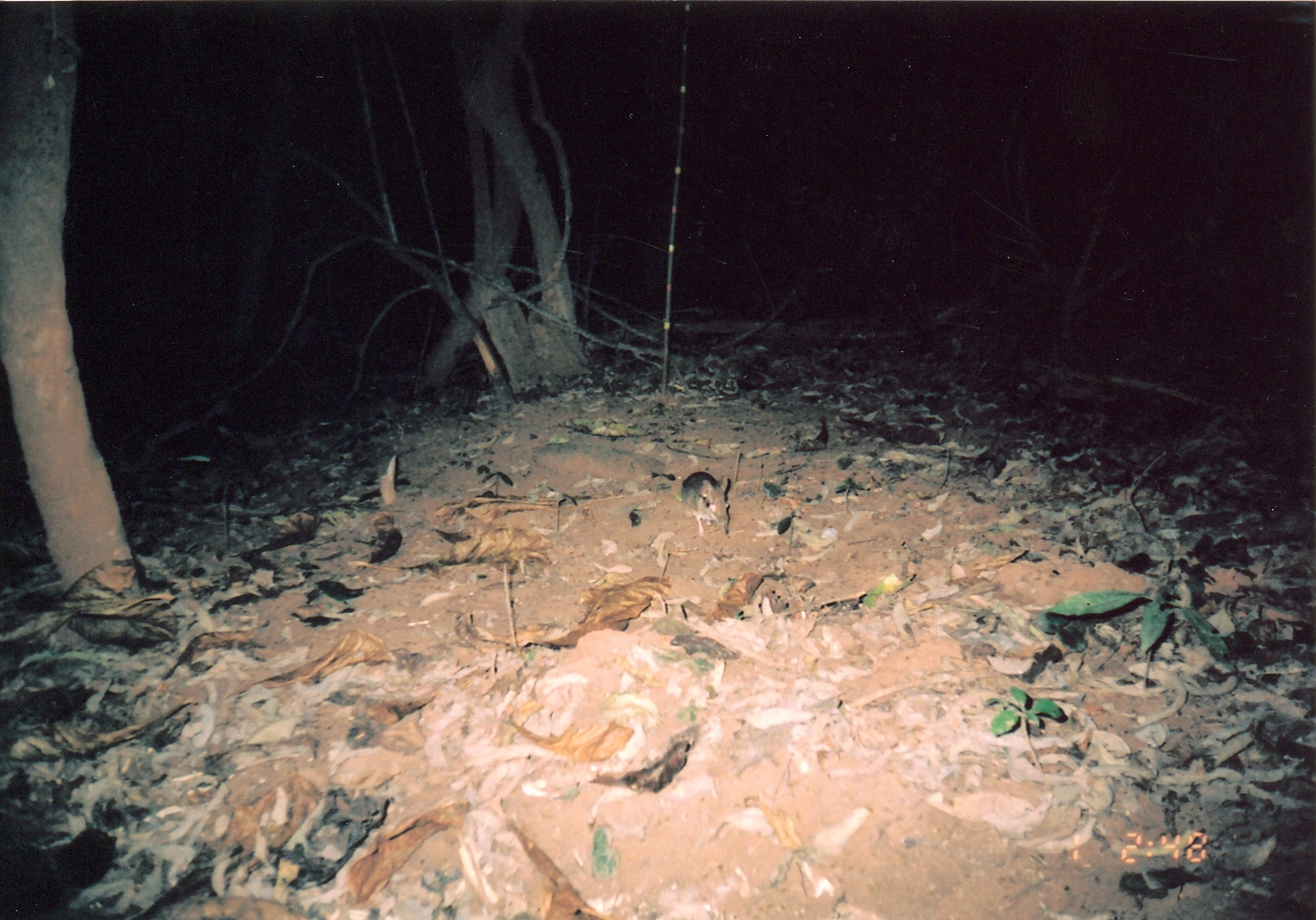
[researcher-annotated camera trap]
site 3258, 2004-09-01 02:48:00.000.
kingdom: Animalia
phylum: Chordata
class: Mammalia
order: Macroscelidea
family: Macroscelididae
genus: Petrodromus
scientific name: Petrodromus tetradactylus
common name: four-toed sengi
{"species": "Petrodromus tetradactylus (four-toed sengi)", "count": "1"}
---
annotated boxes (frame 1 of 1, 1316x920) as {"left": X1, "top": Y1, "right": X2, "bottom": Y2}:
petrodromus tetradactylus: {"left": 682, "top": 471, "right": 730, "bottom": 538}